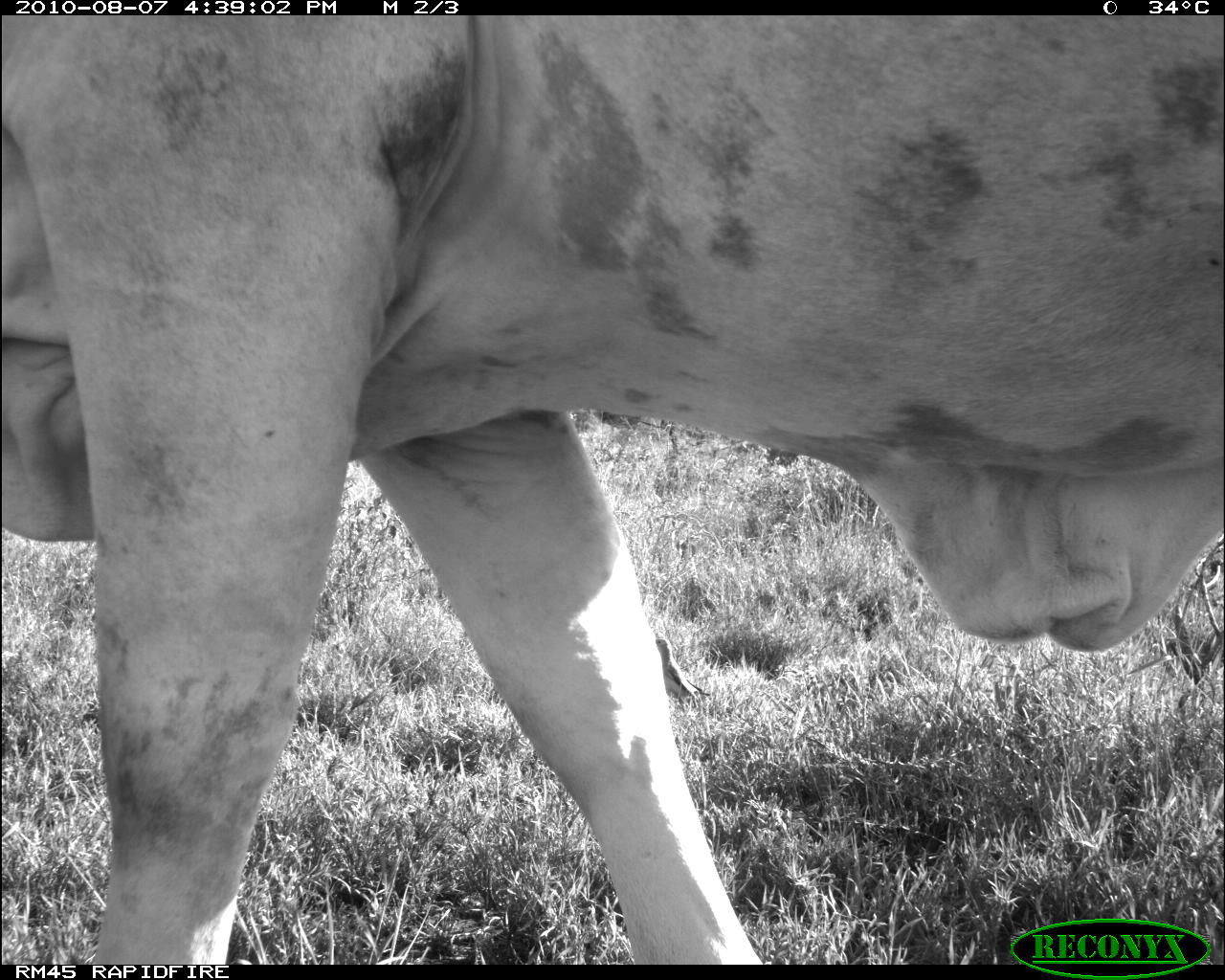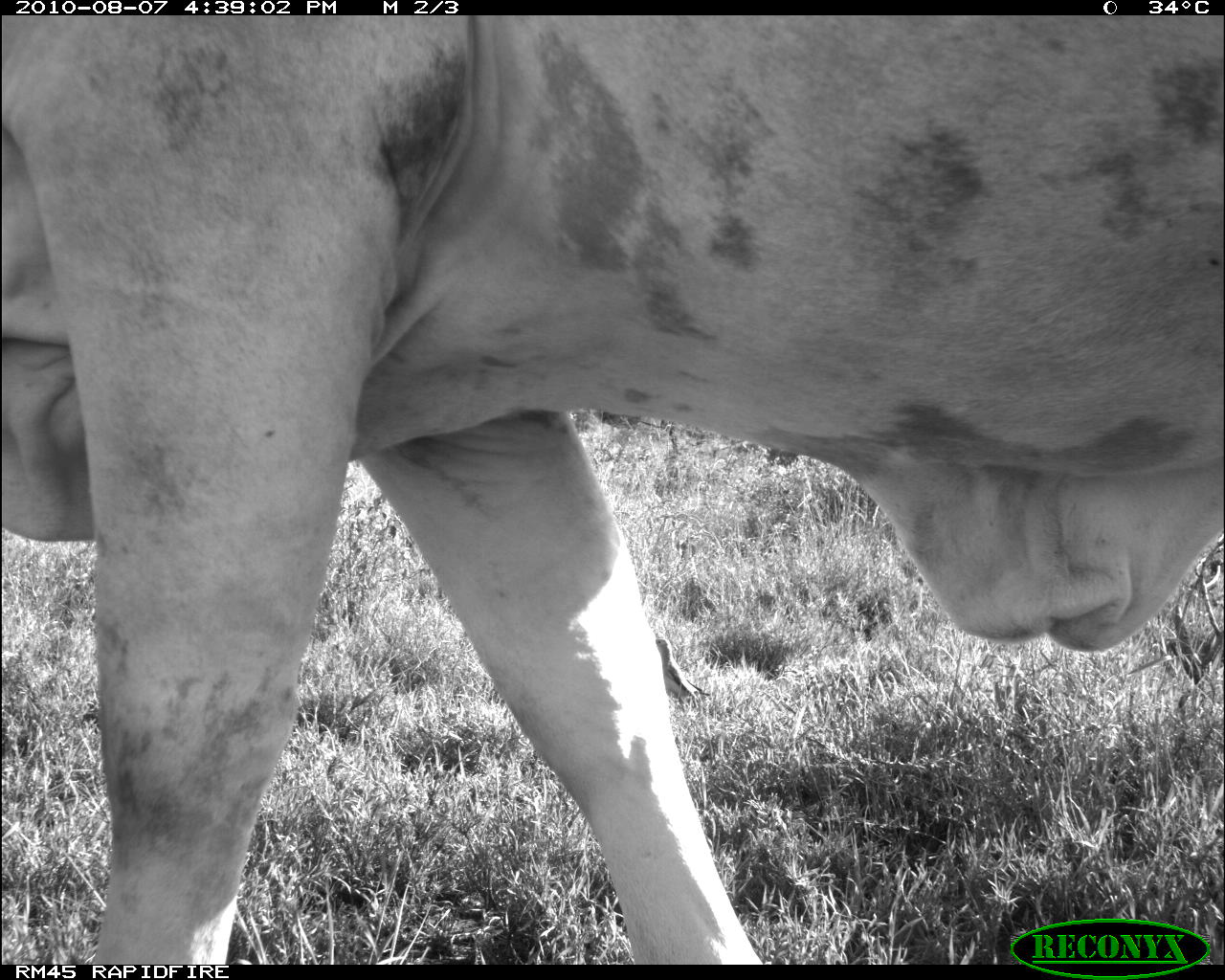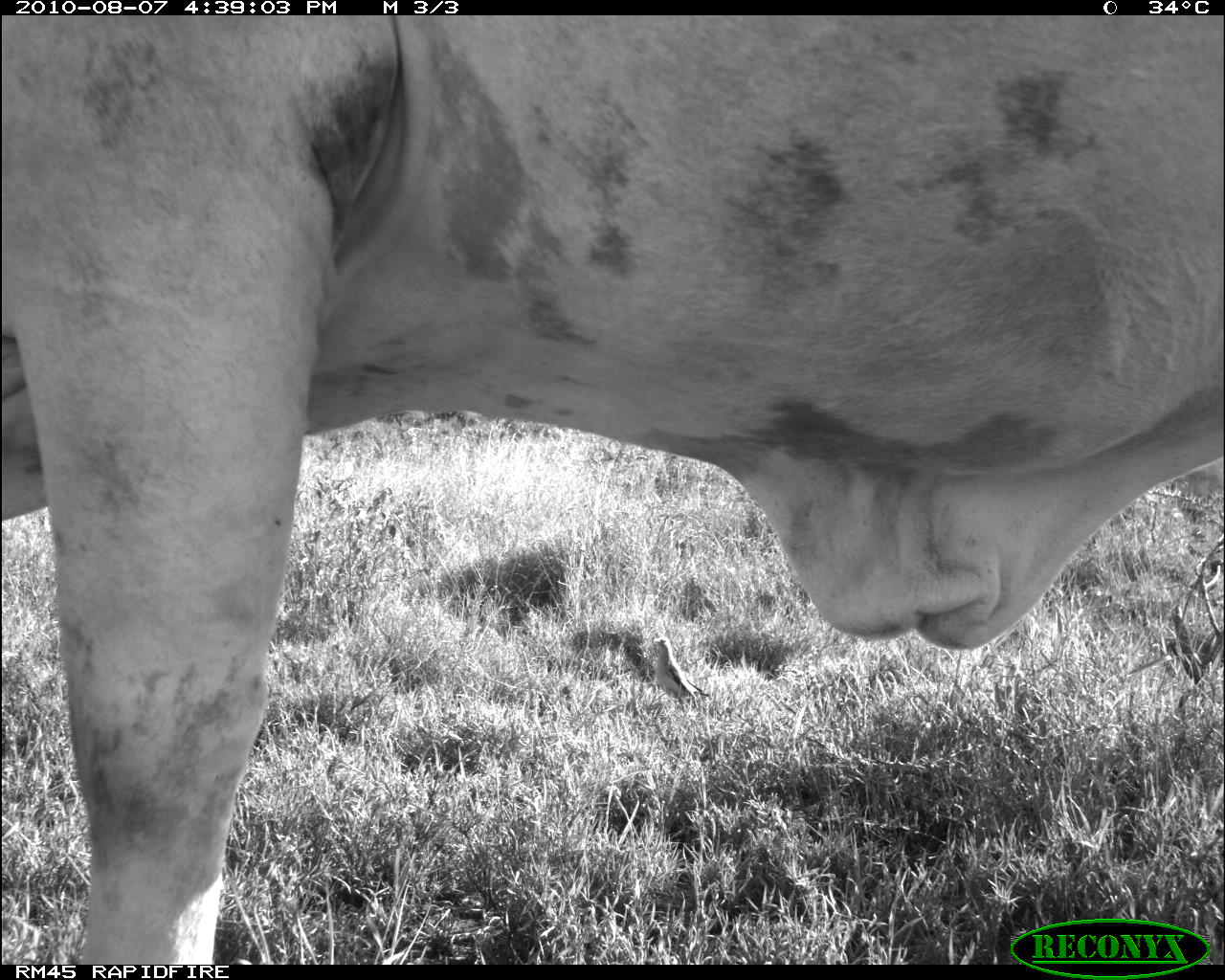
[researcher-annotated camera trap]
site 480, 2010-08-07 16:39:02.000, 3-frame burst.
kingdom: Animalia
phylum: Chordata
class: Mammalia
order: Artiodactyla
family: Bovidae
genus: Bos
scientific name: Bos taurus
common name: domestic cattle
Bos taurus (domestic cattle), count 1.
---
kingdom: Animalia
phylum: Chordata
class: Aves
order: Passeriformes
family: Buphagidae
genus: Buphagus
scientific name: Buphagus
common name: oxpeckers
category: buphagus sp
Buphagus sp (oxpeckers) (Buphagus), count 1.